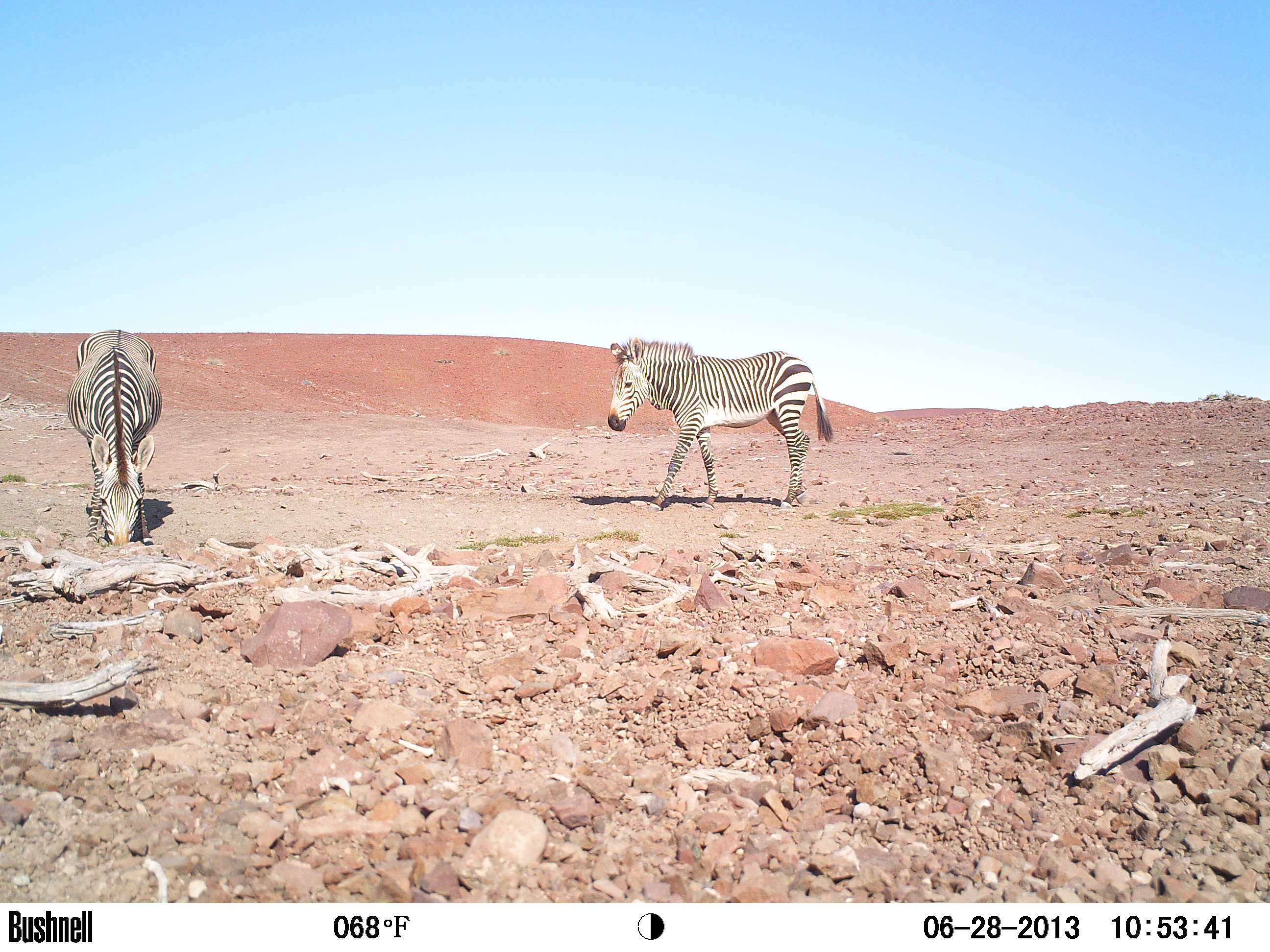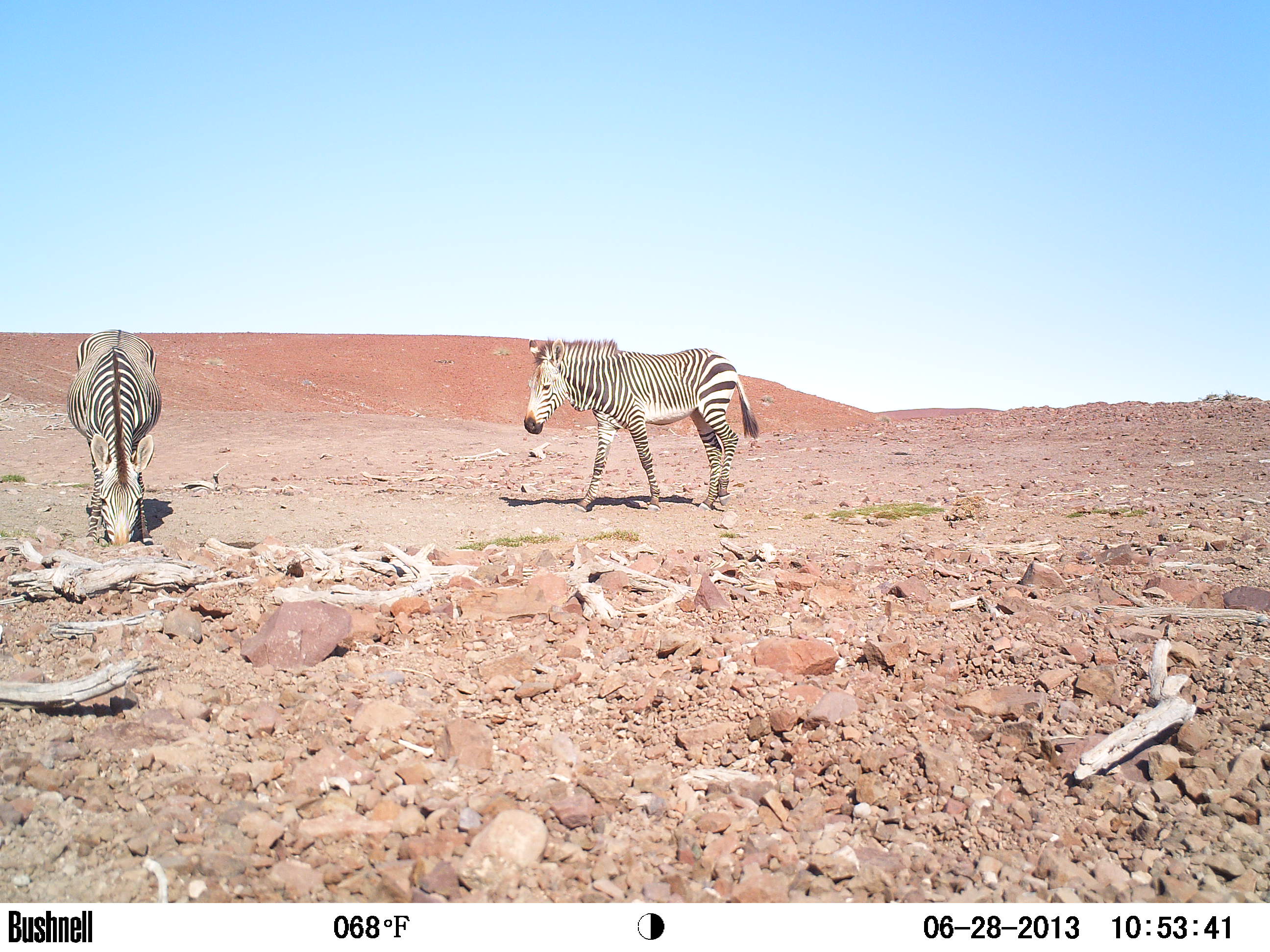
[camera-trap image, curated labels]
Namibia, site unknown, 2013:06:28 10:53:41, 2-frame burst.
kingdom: Animalia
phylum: Chordata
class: Mammalia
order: Perissodactyla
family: Equidae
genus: Equus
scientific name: Equus zebra hartmannae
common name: hartmann's mountain zebra